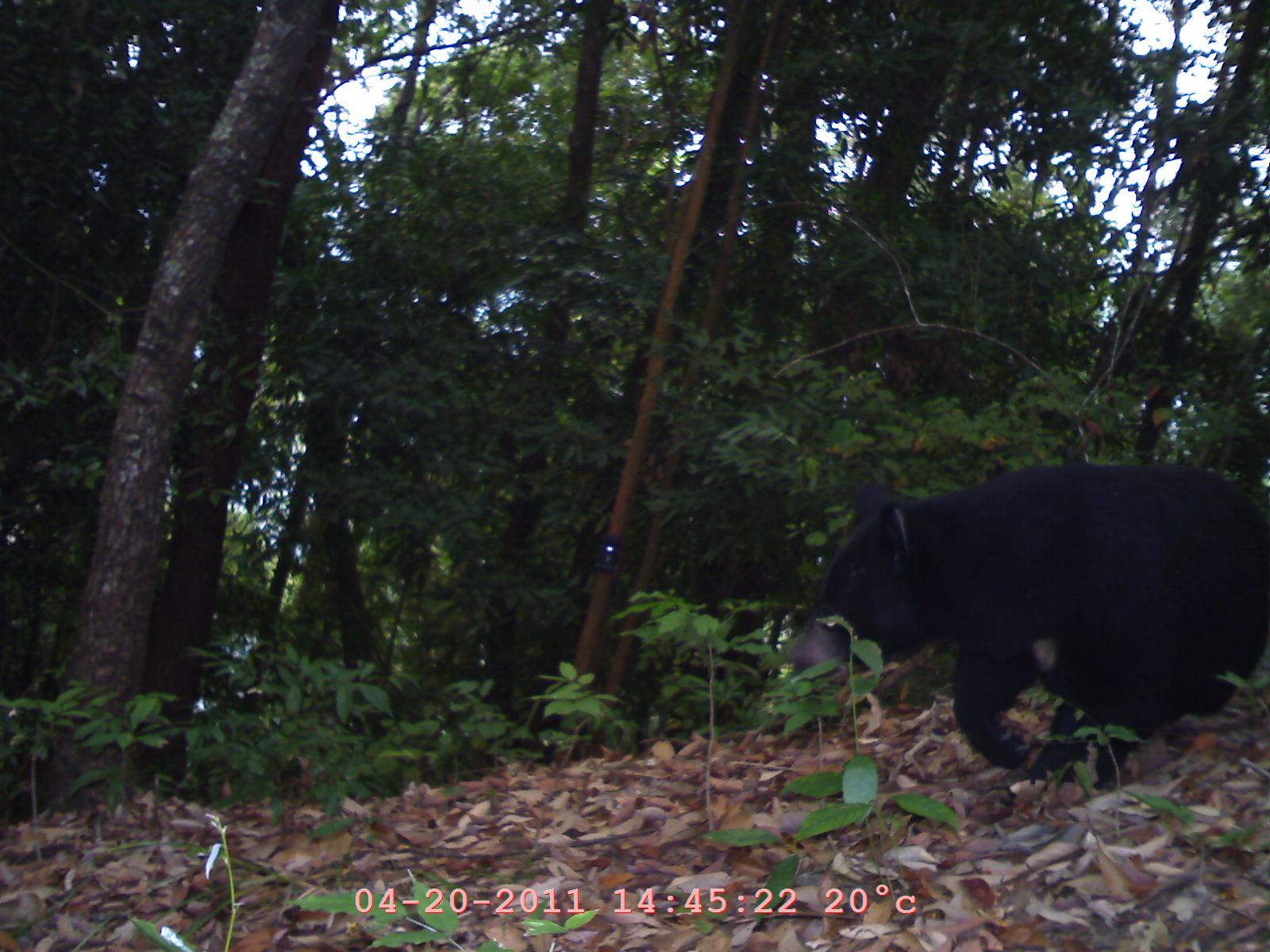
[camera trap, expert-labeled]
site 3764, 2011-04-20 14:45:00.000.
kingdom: Animalia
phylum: Chordata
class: Mammalia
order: Carnivora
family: Ursidae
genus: Helarctos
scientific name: Helarctos malayanus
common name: sun bear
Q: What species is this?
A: Helarctos malayanus (sun bear).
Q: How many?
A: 1.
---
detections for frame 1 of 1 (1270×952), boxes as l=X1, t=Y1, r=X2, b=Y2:
helarctos malayanus: l=783, t=456, r=1265, b=807